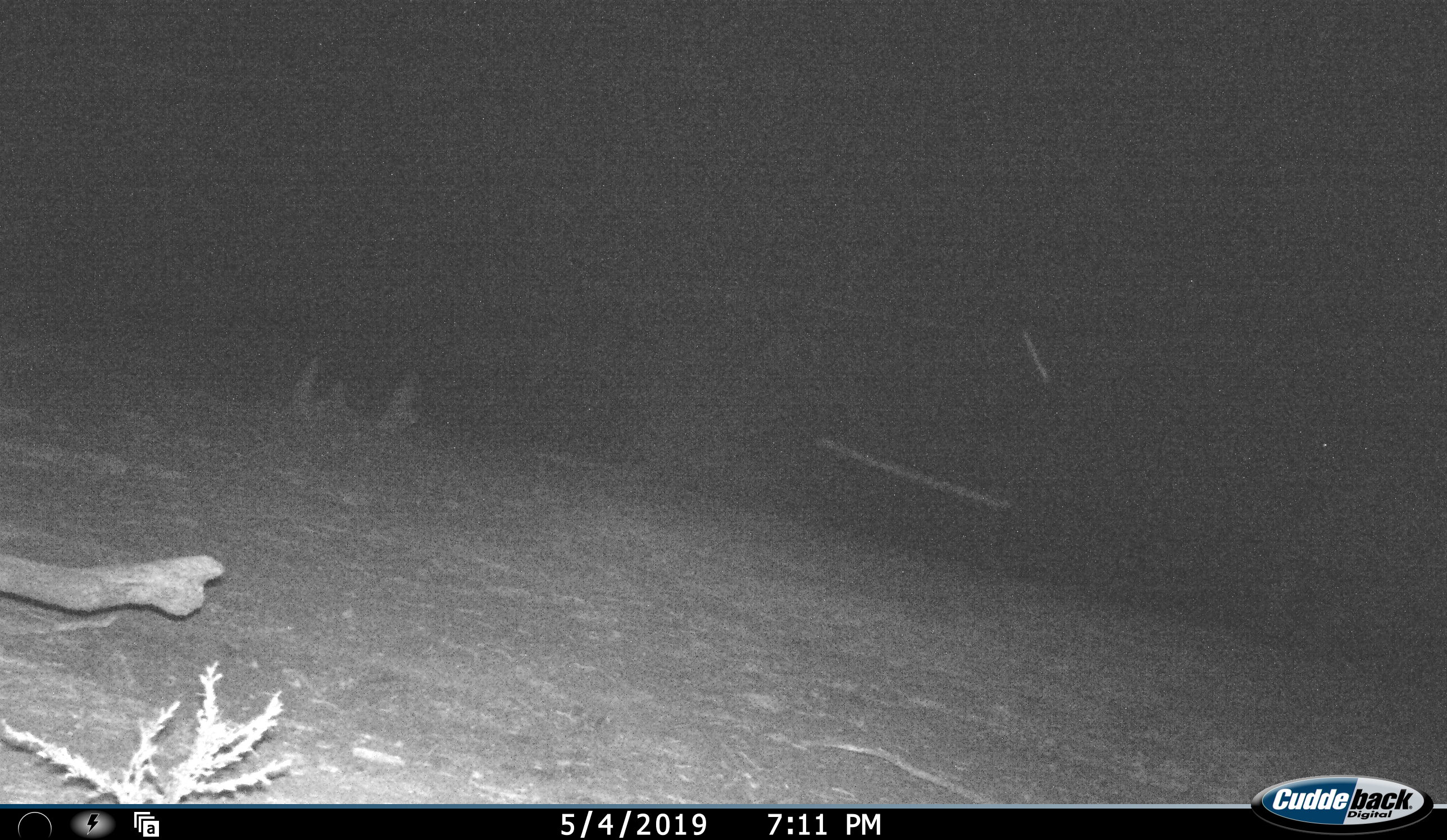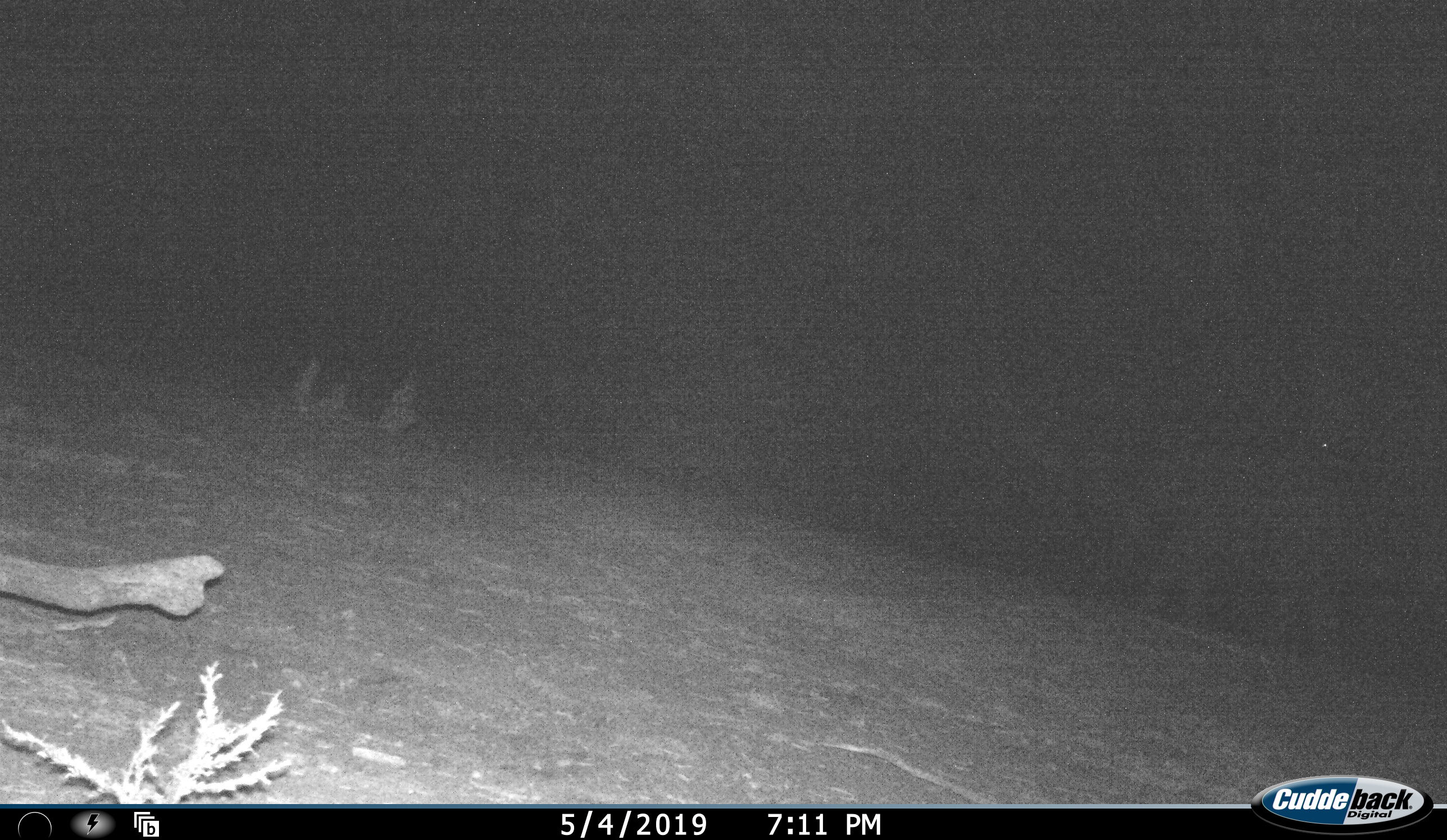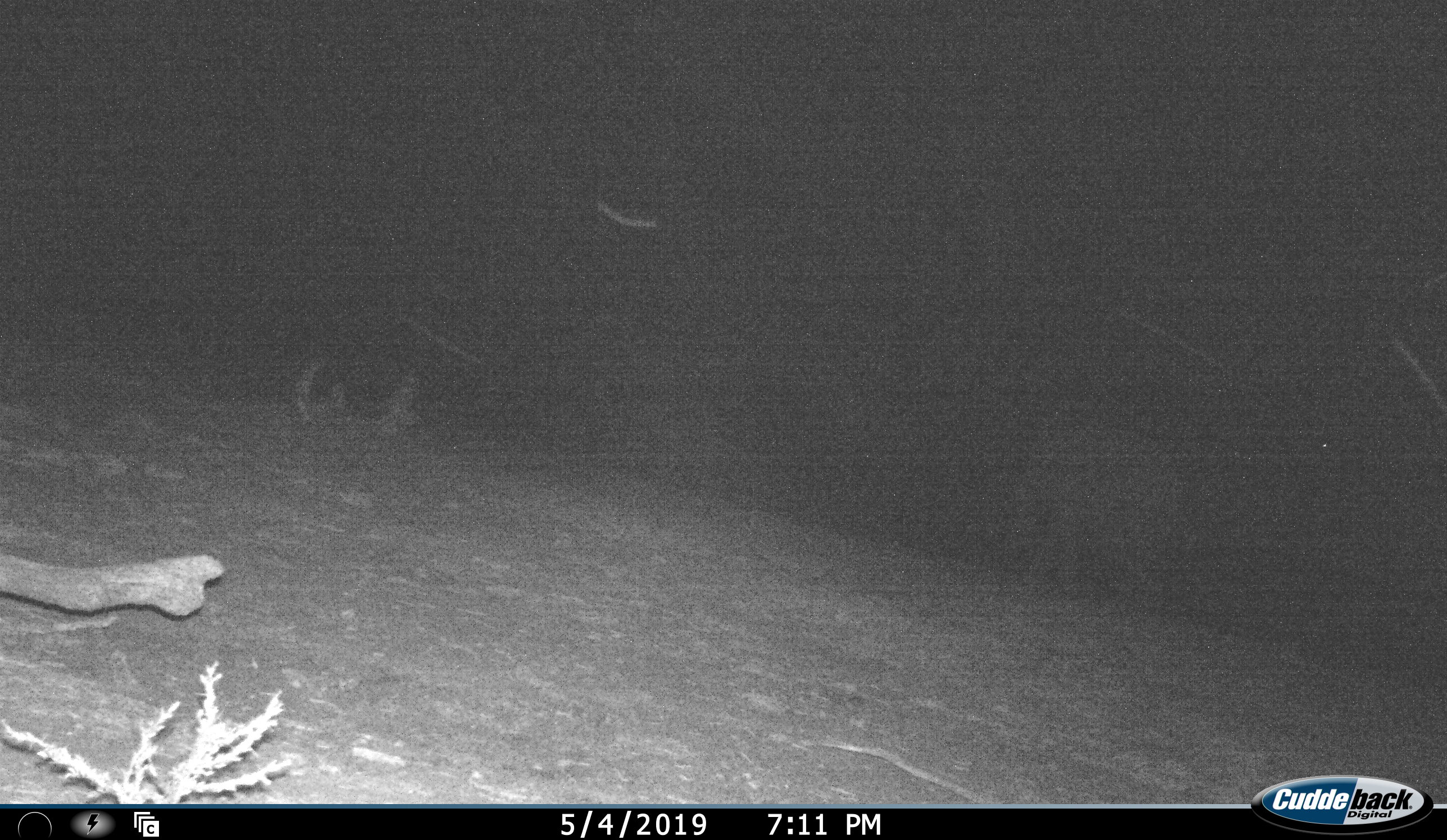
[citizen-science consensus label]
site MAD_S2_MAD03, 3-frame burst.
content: unidentified animal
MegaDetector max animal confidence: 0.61